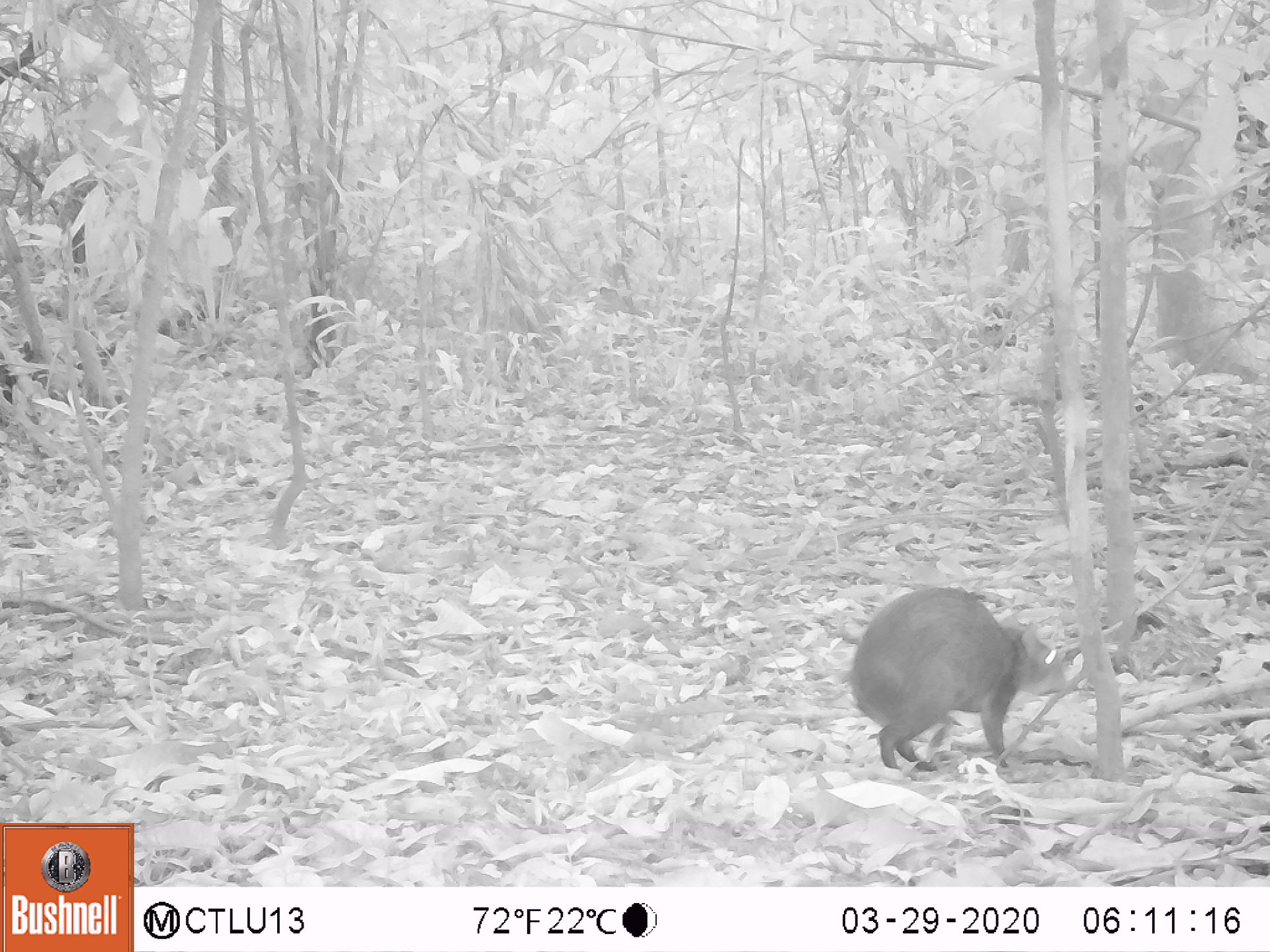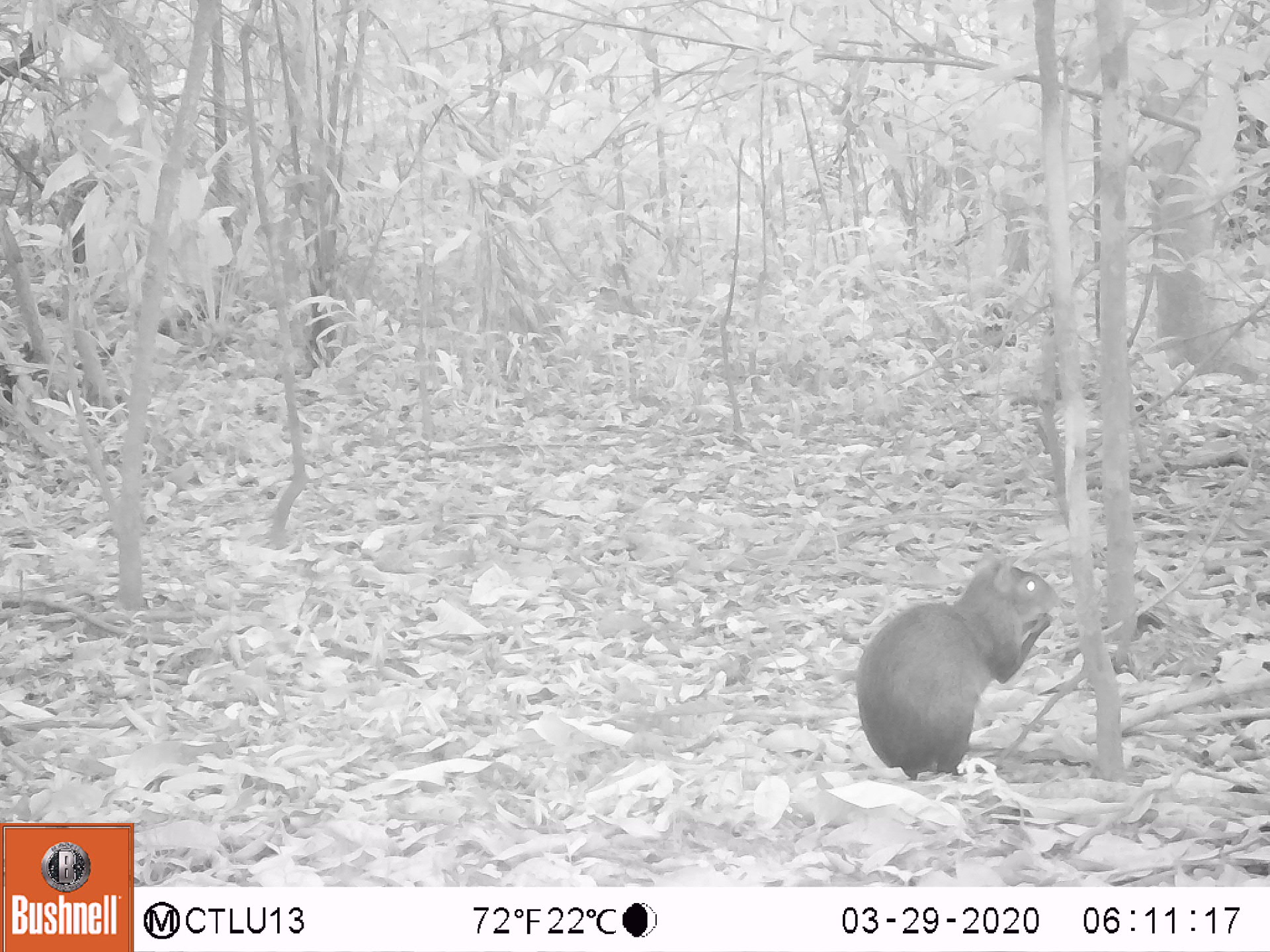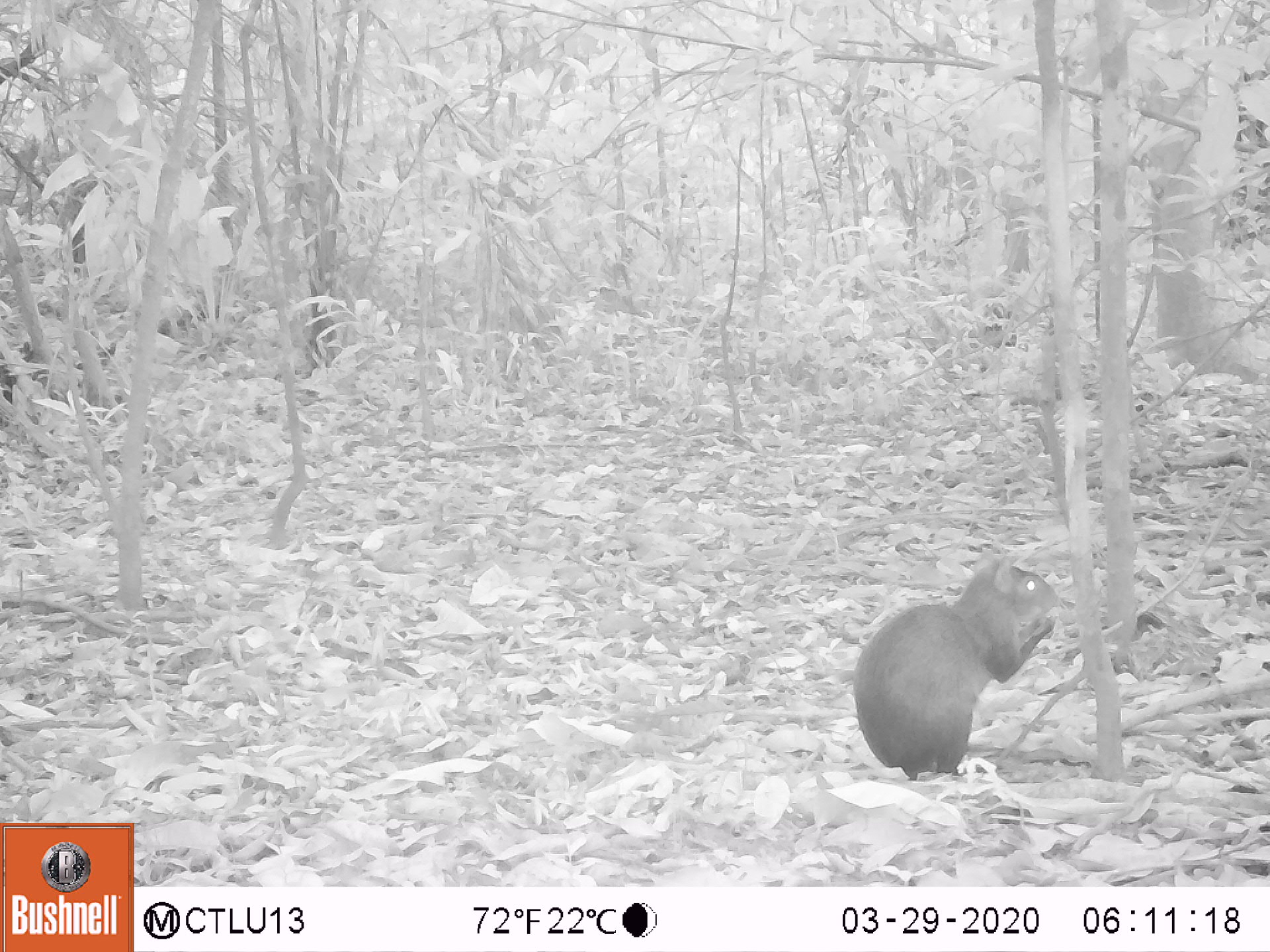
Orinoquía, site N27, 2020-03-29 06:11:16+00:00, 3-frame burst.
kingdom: Animalia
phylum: Chordata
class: Mammalia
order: Rodentia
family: Dasyproctidae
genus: Dasyprocta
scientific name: Dasyprocta fuliginosa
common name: black agouti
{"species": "black agouti (Dasyprocta fuliginosa)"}